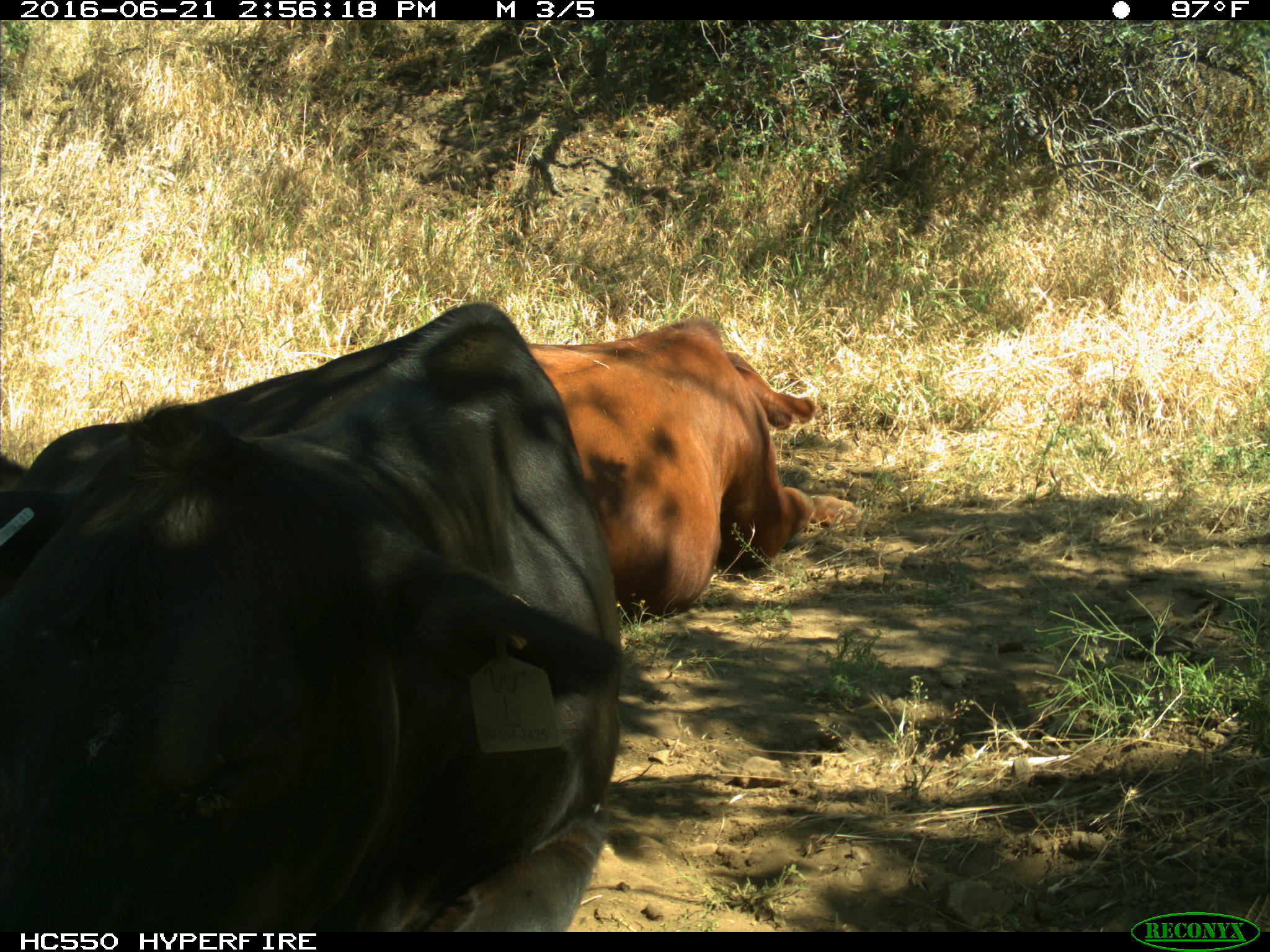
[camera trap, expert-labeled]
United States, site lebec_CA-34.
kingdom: Animalia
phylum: Chordata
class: Mammalia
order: Artiodactyla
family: Bovidae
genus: Bos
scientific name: Bos taurus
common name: domestic cow